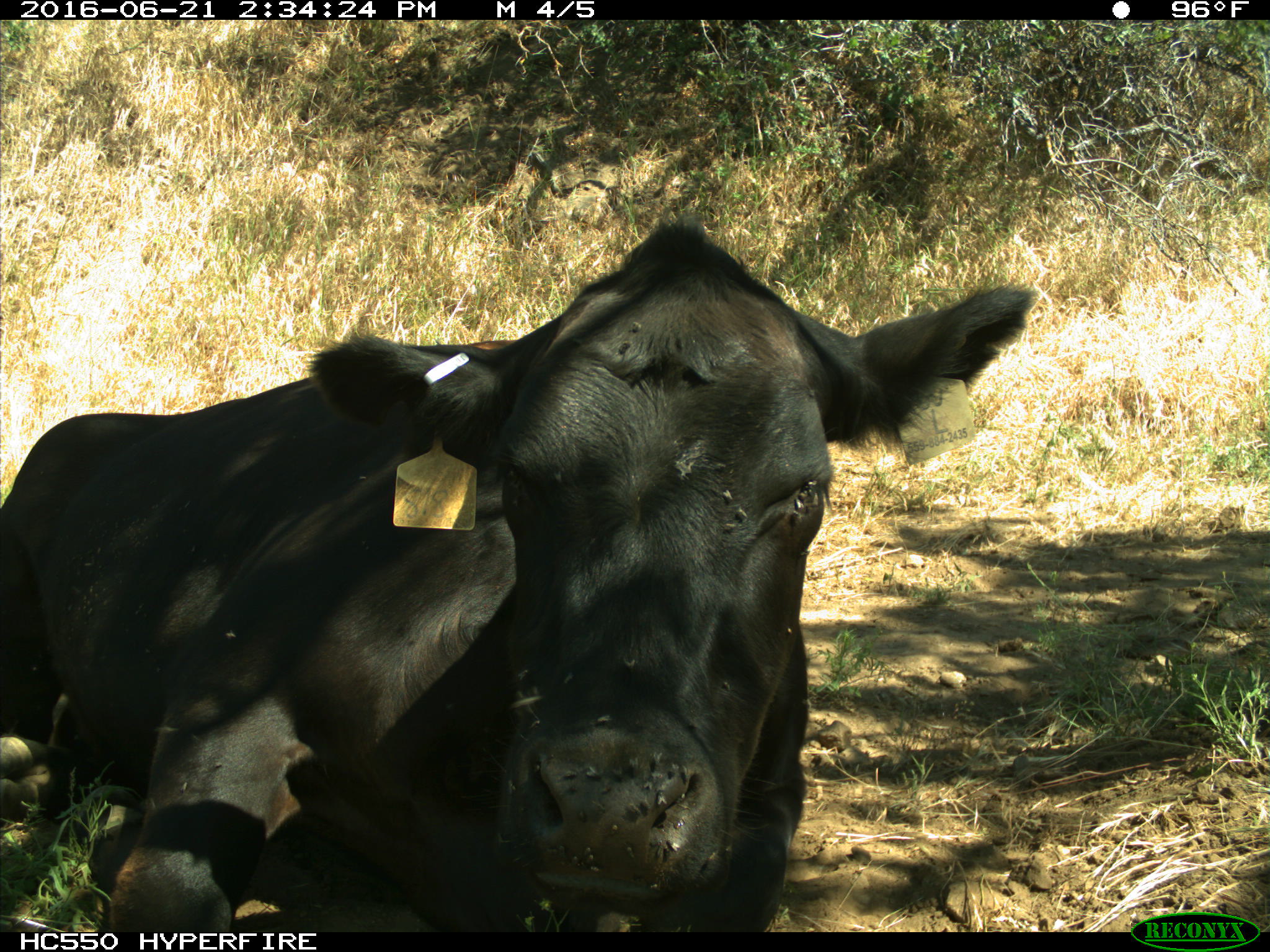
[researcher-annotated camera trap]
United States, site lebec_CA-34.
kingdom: Animalia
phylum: Chordata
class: Mammalia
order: Artiodactyla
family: Bovidae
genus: Bos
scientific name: Bos taurus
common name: domestic cow